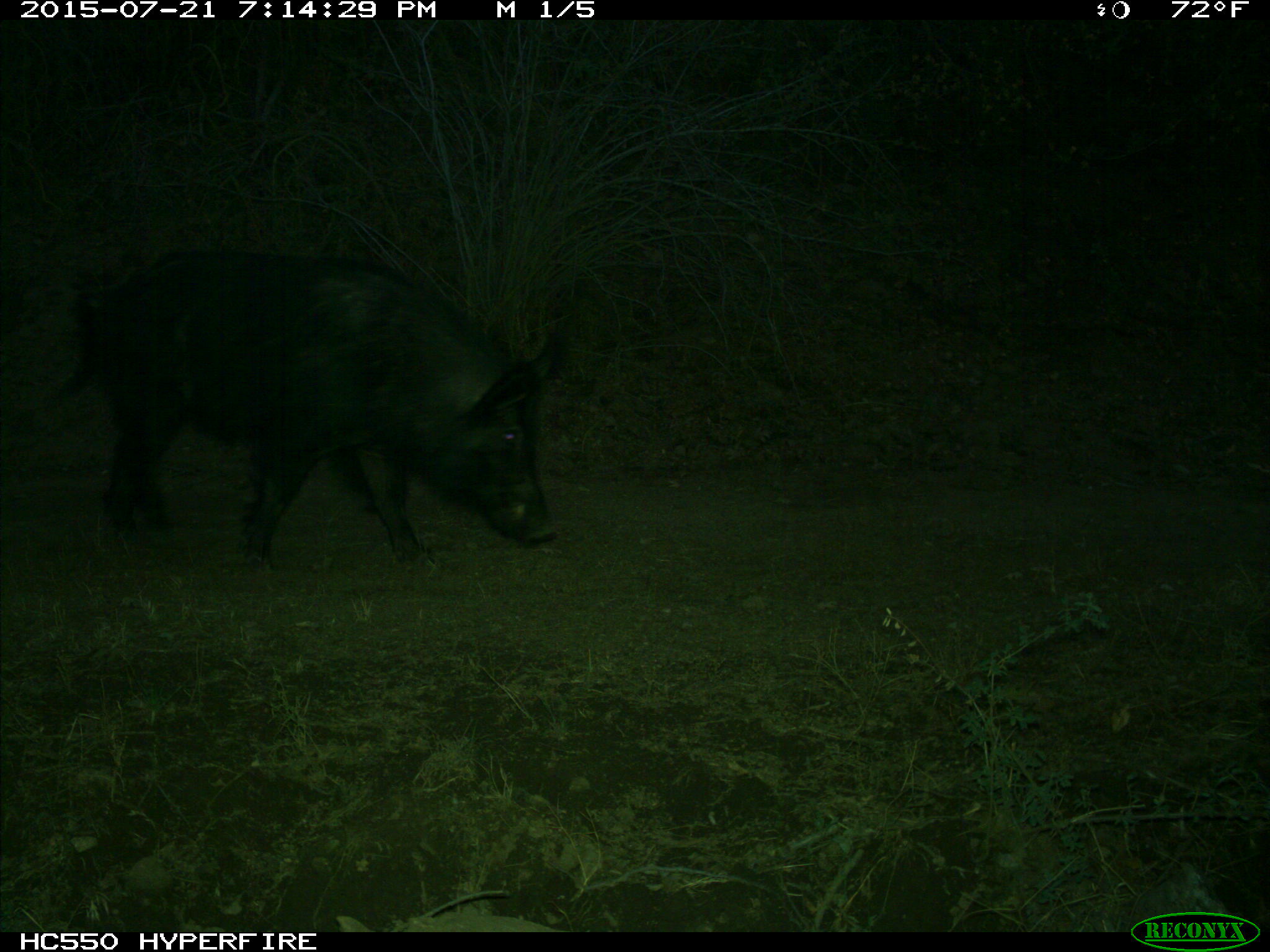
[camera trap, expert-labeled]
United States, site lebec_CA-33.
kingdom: Animalia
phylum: Chordata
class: Mammalia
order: Artiodactyla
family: Suidae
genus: Sus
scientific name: Sus scrofa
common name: wild boar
Sus scrofa (wild boar).